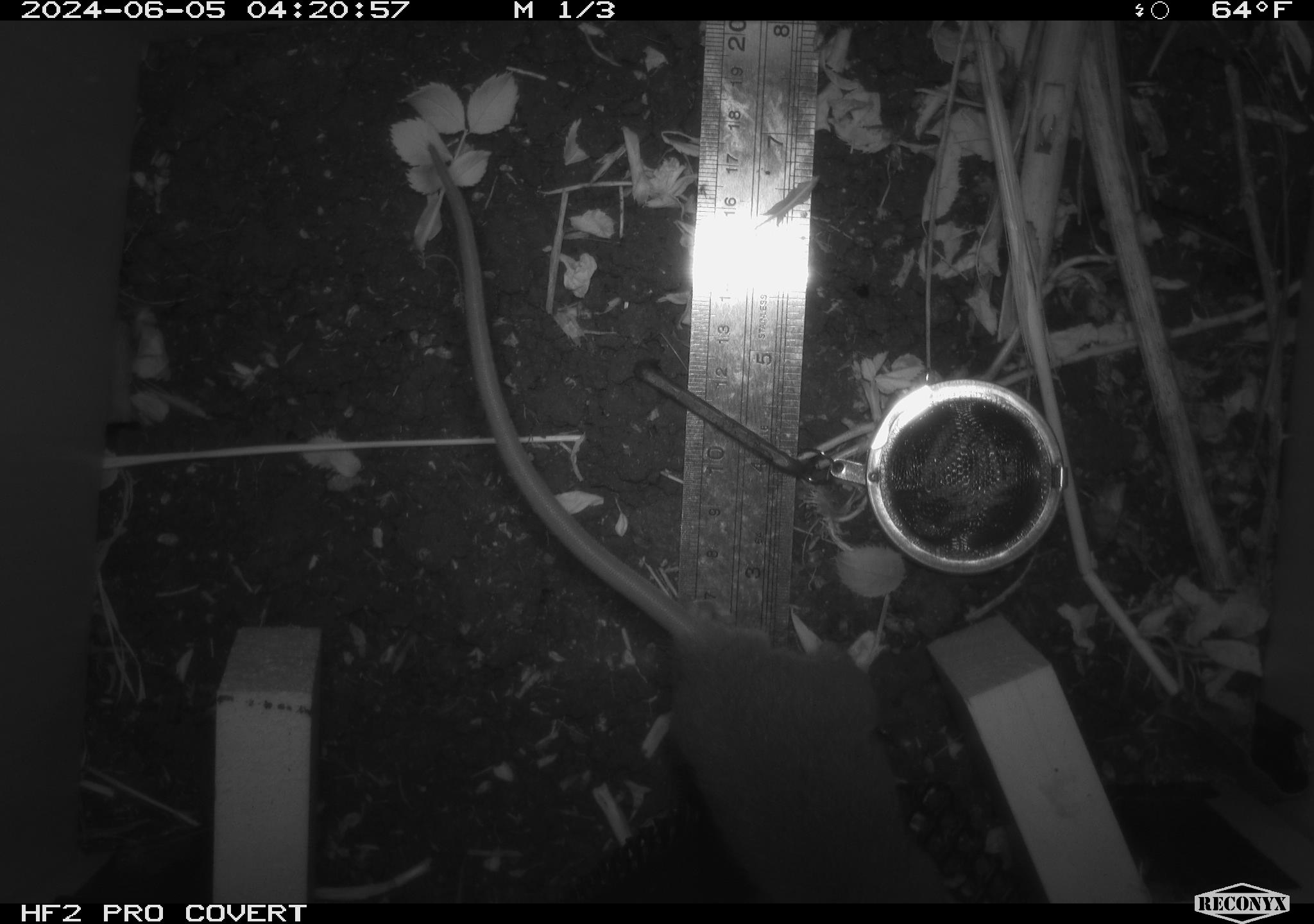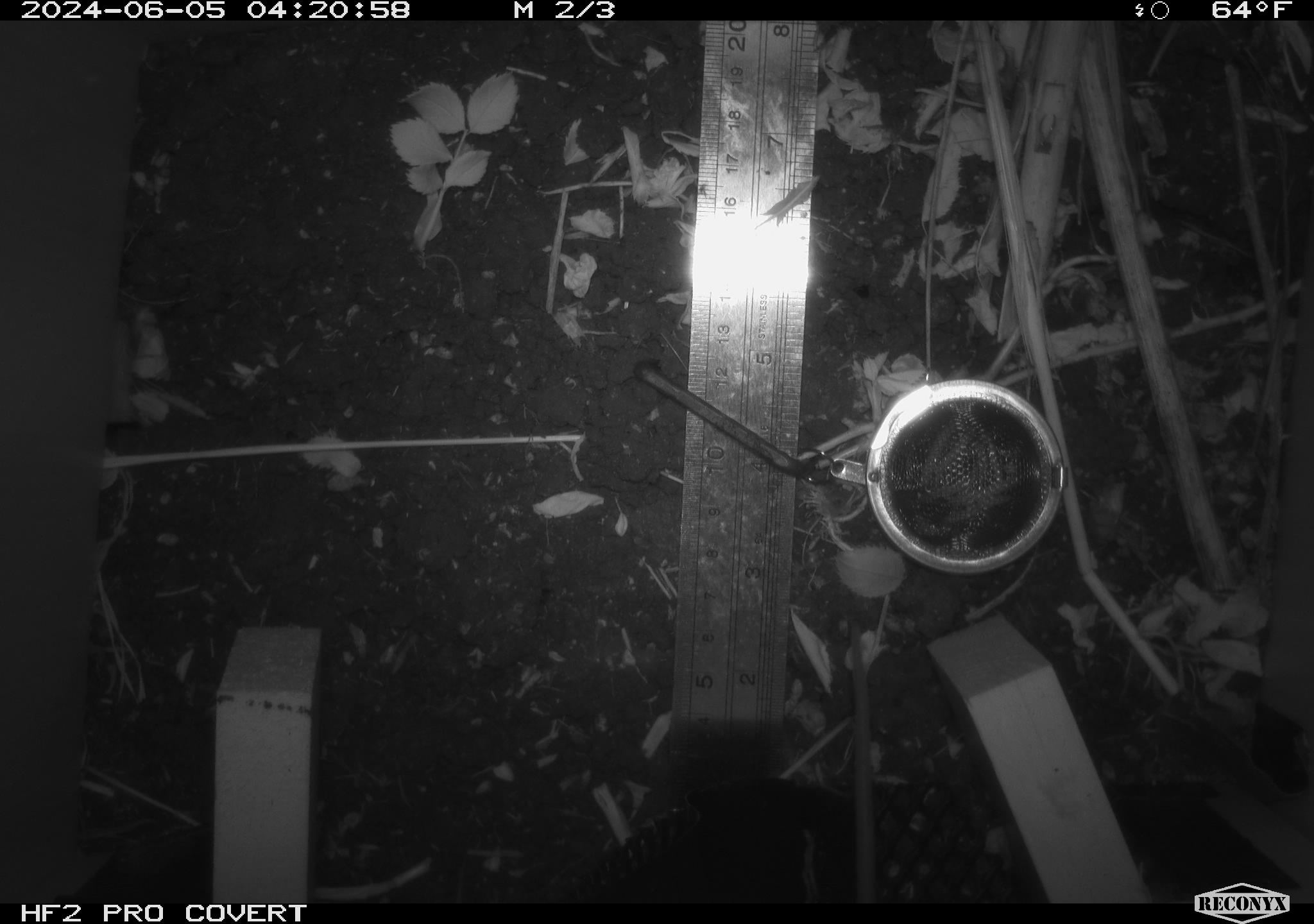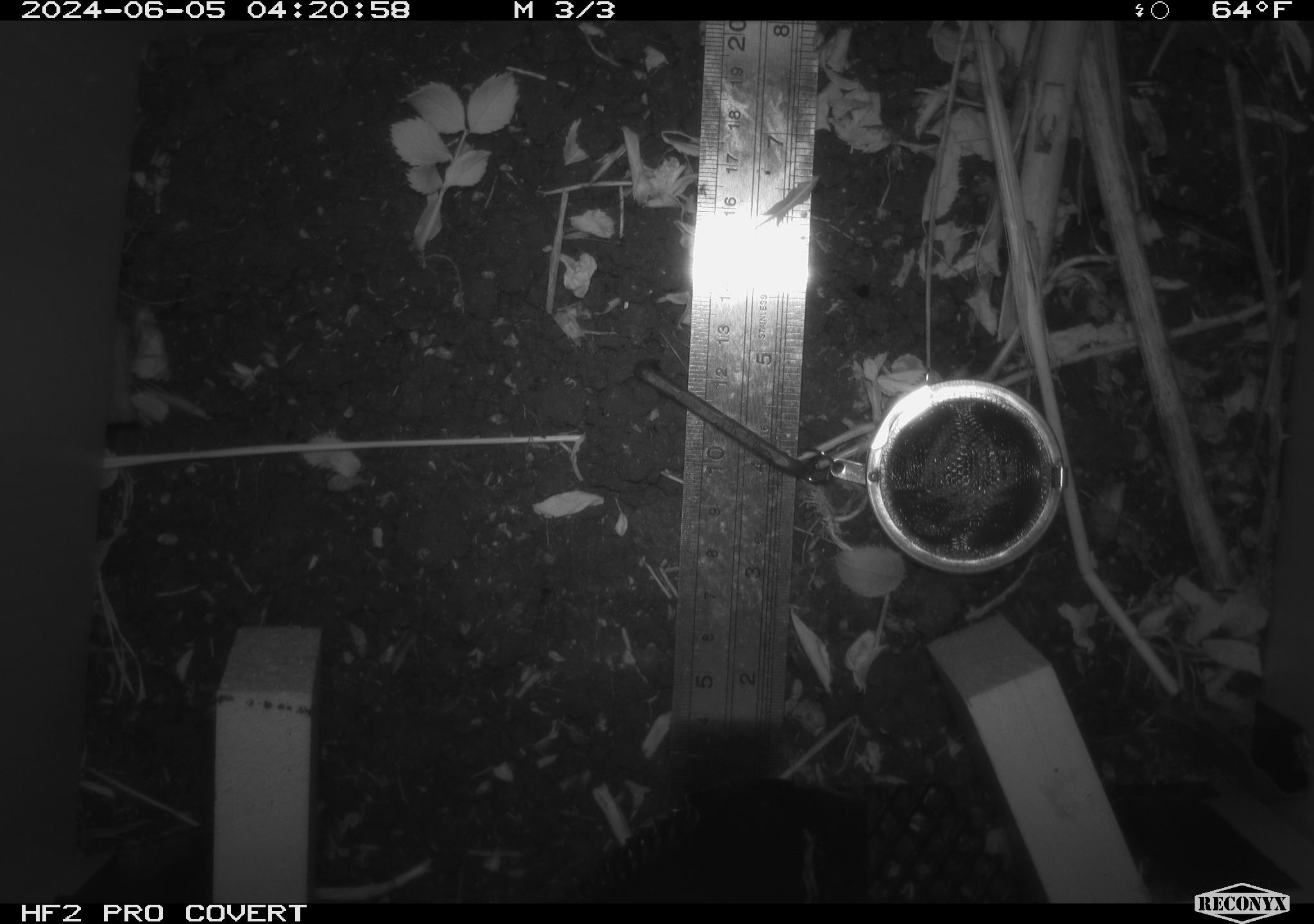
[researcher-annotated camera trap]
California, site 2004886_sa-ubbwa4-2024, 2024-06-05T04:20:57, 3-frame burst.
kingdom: Animalia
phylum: Chordata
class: Mammalia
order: Rodentia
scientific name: Rodentia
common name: woodrat or rat or mouse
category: woodrat or rat or mouse species